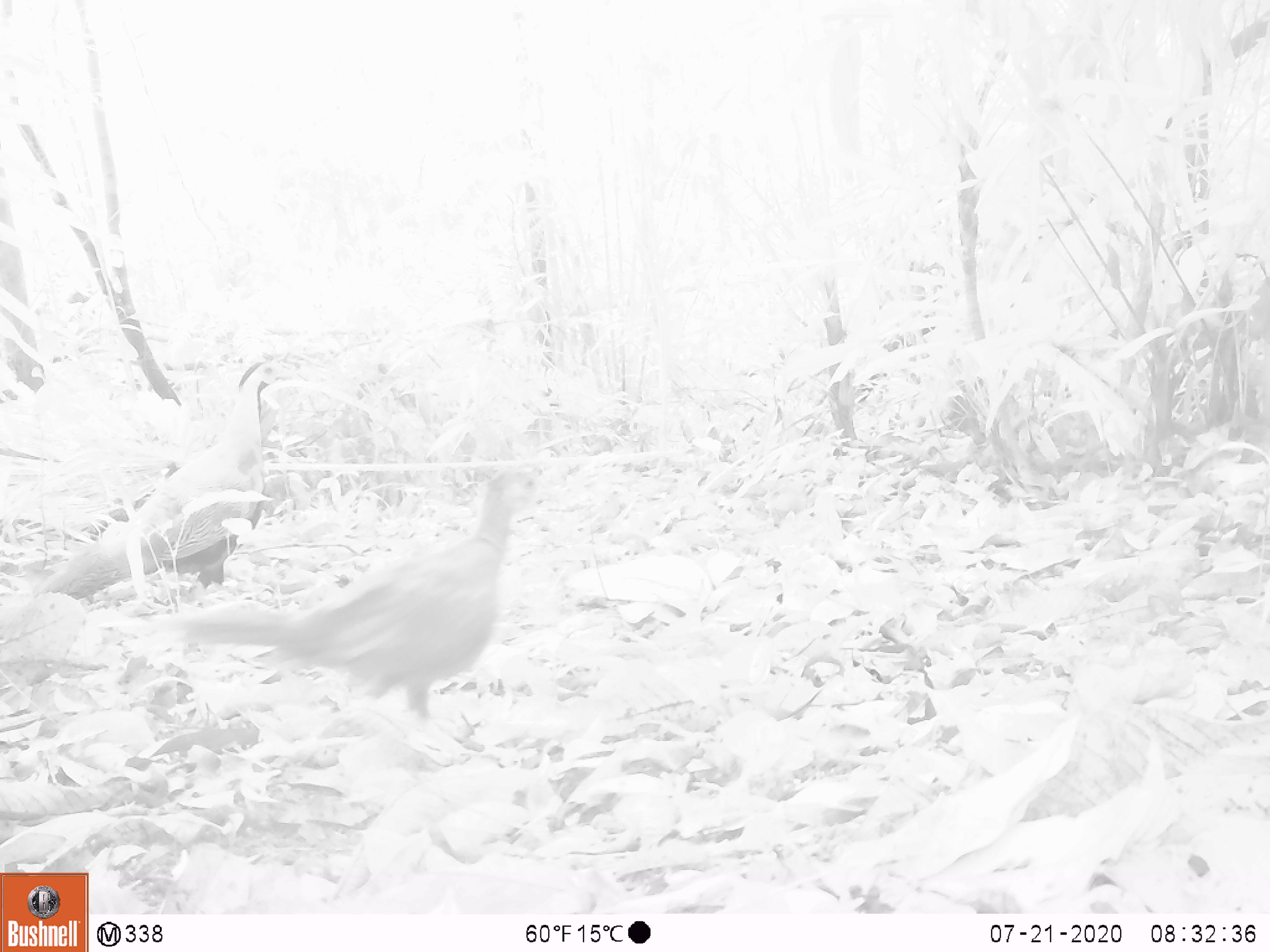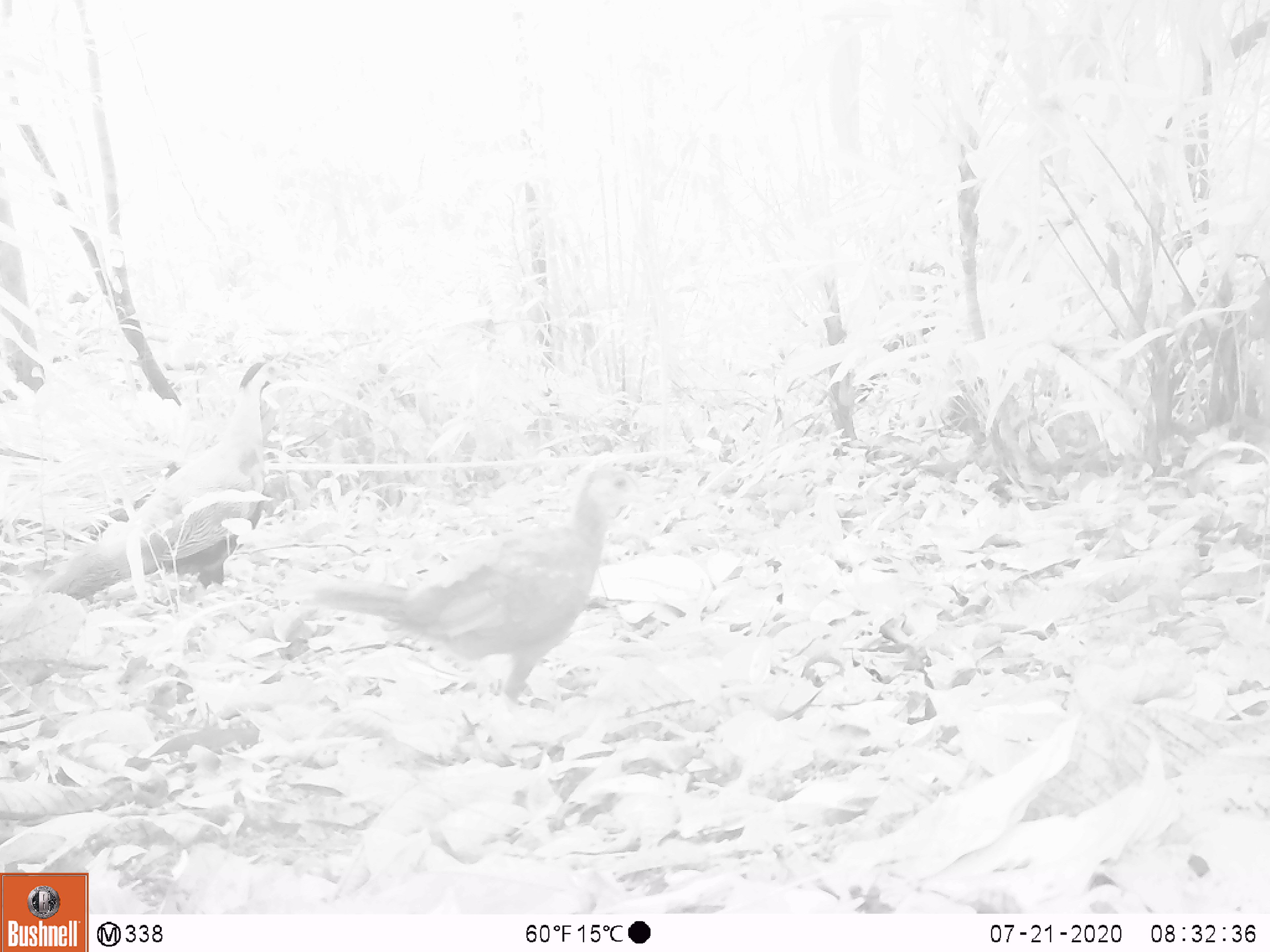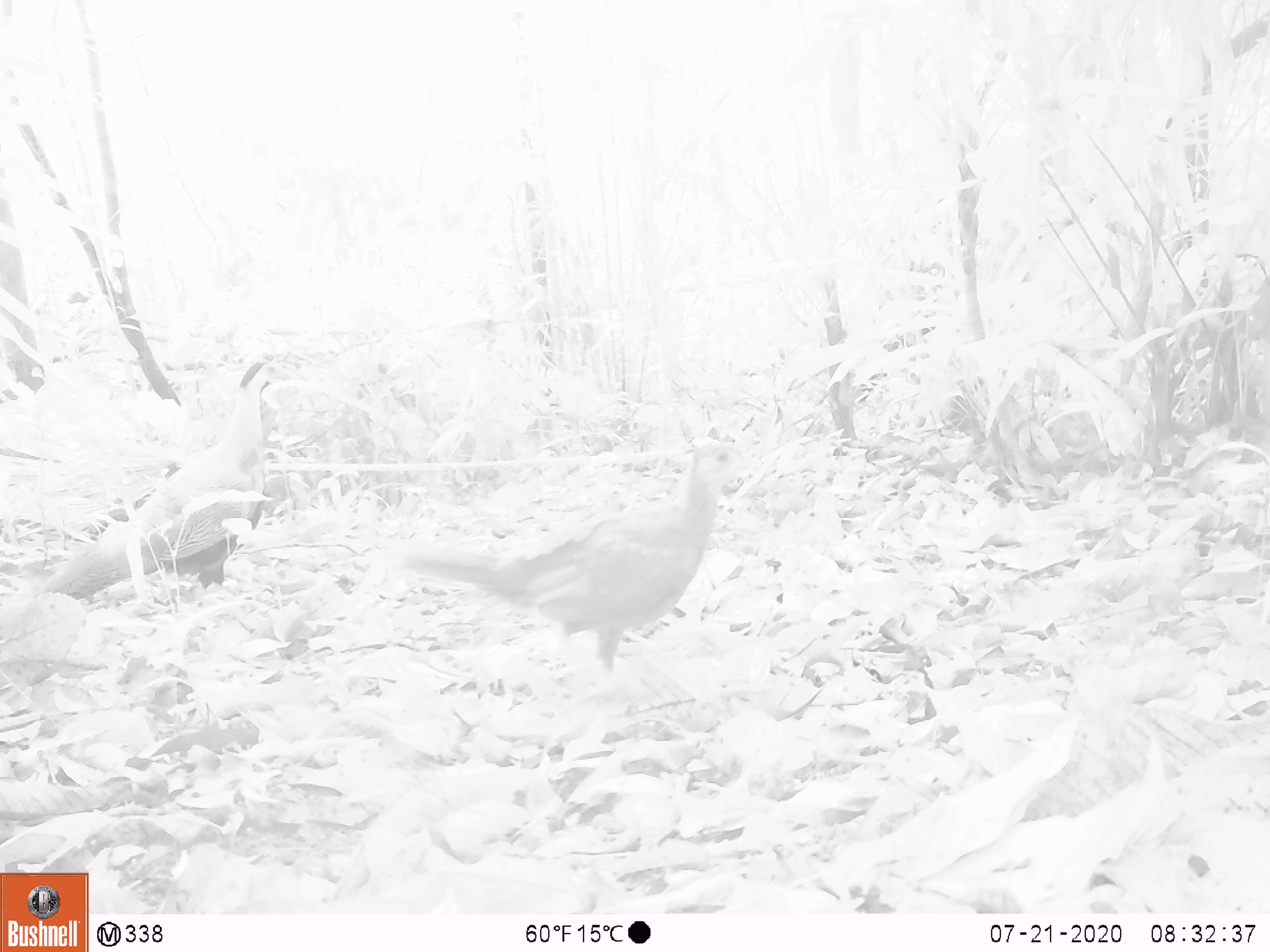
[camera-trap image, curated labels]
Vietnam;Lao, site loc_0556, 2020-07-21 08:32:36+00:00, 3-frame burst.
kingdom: Animalia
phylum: Chordata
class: Aves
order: Galliformes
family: Phasianidae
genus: Lophura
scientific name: Lophura nycthemera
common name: silver pheasant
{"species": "silver pheasant (Lophura nycthemera)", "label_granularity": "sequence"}